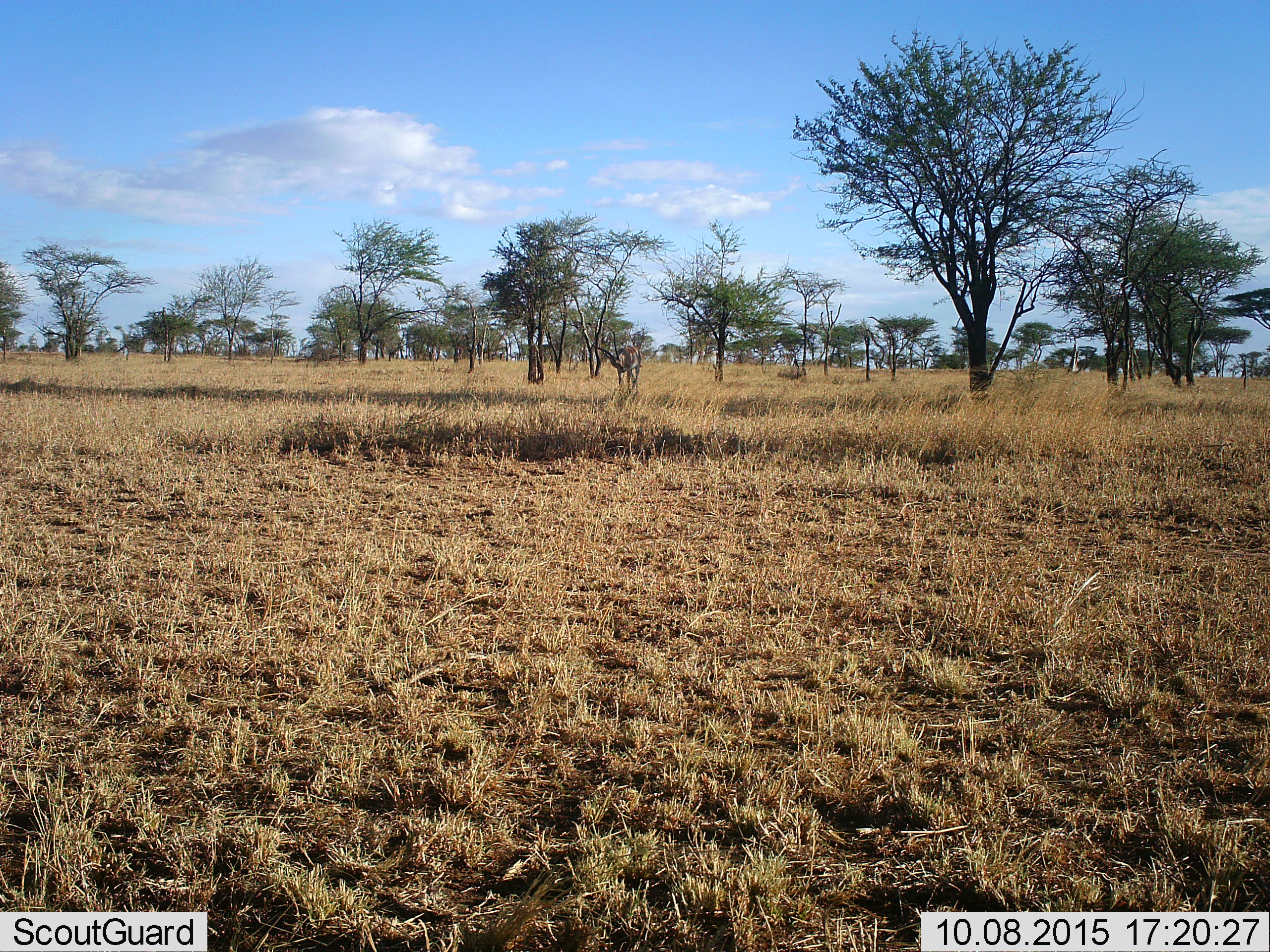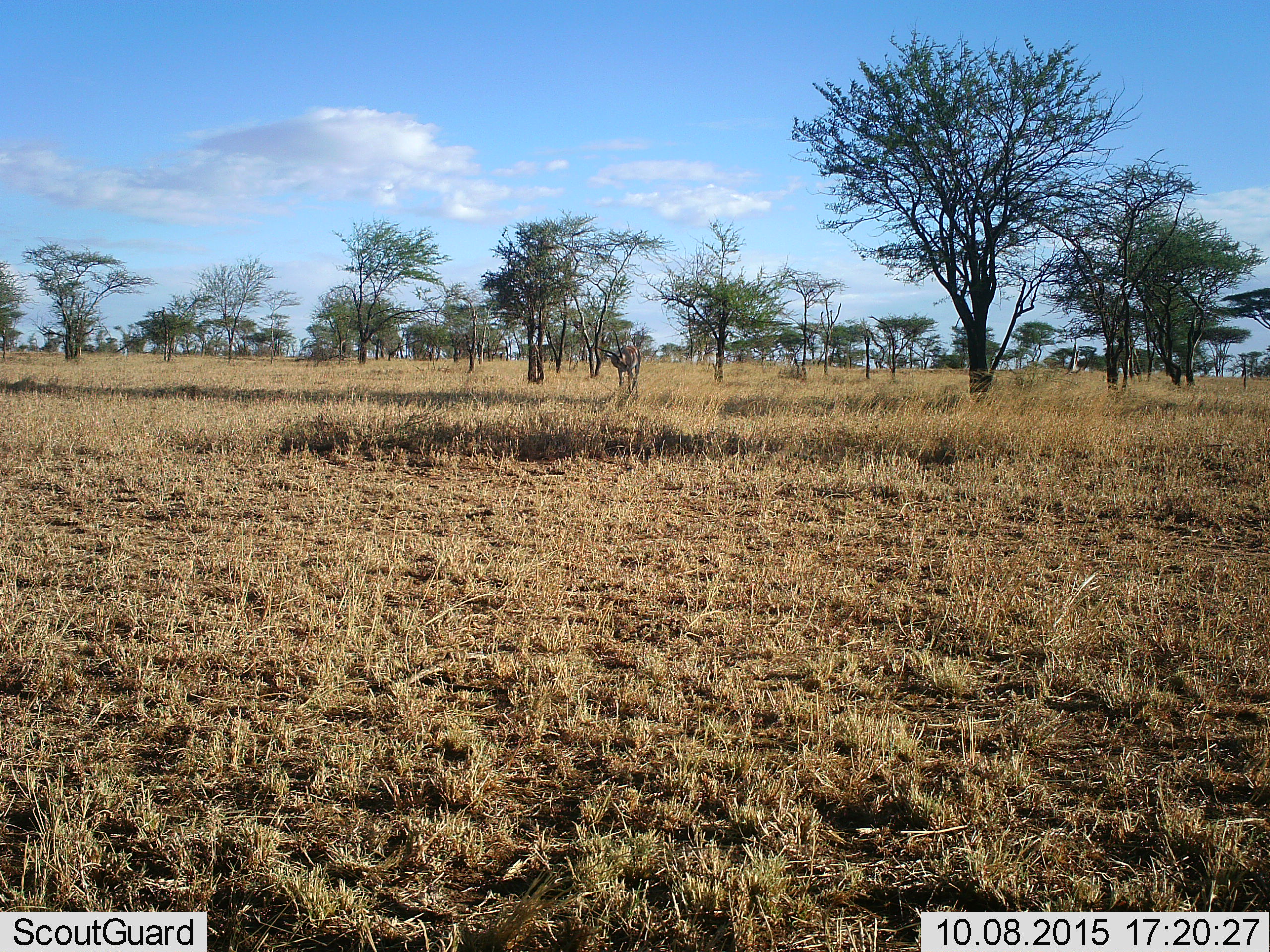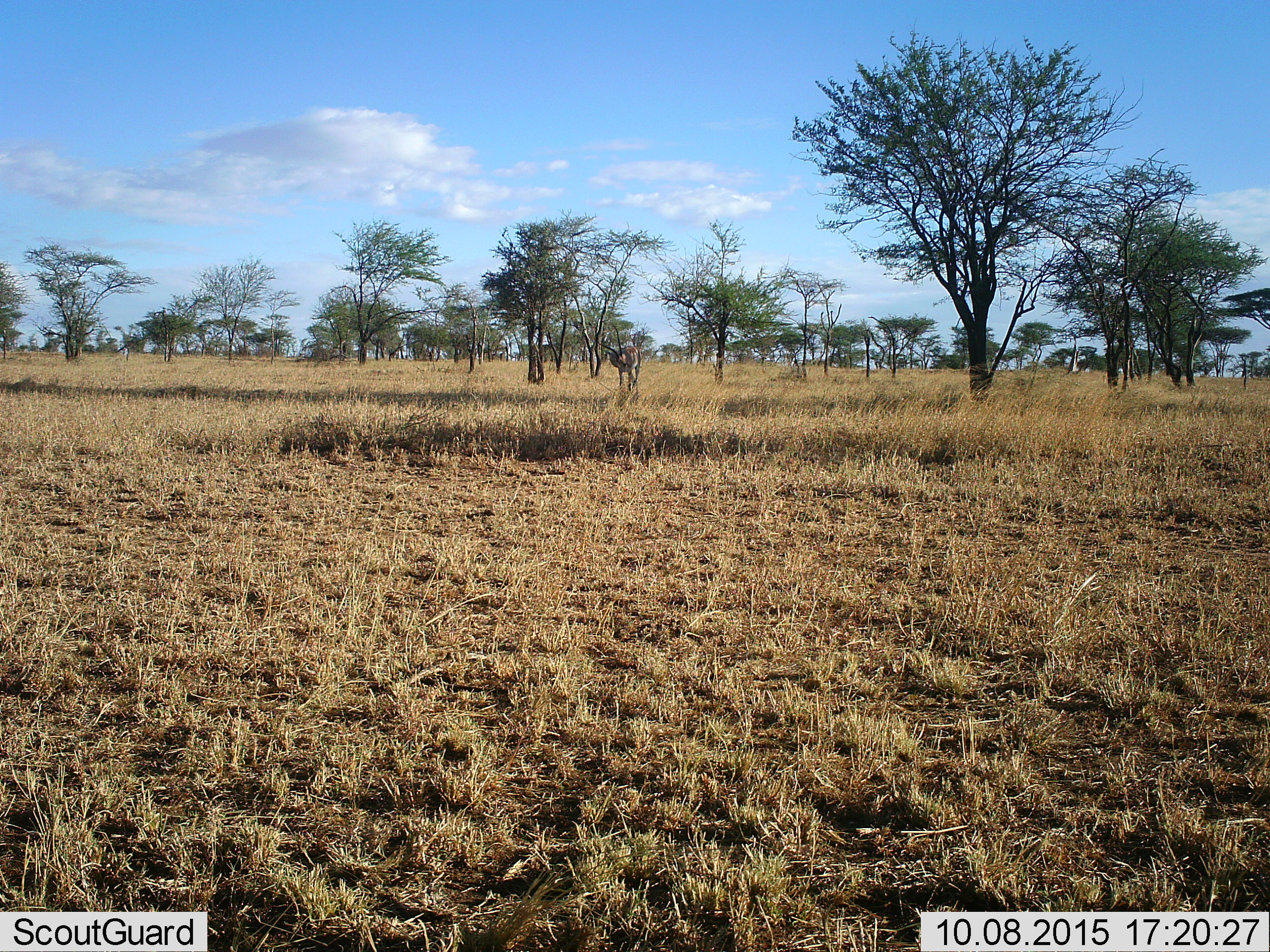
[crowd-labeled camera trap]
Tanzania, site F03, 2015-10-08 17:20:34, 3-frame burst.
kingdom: Animalia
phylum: Chordata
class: Mammalia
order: Artiodactyla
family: Bovidae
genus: Aepyceros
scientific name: Aepyceros melampus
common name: impala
Impala (Aepyceros melampus), count 1. Behavior (volunteer vote fractions): standing 83%, resting 17%, moving 0%, interacting 0%. Young present (vote fraction): 0%. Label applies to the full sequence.